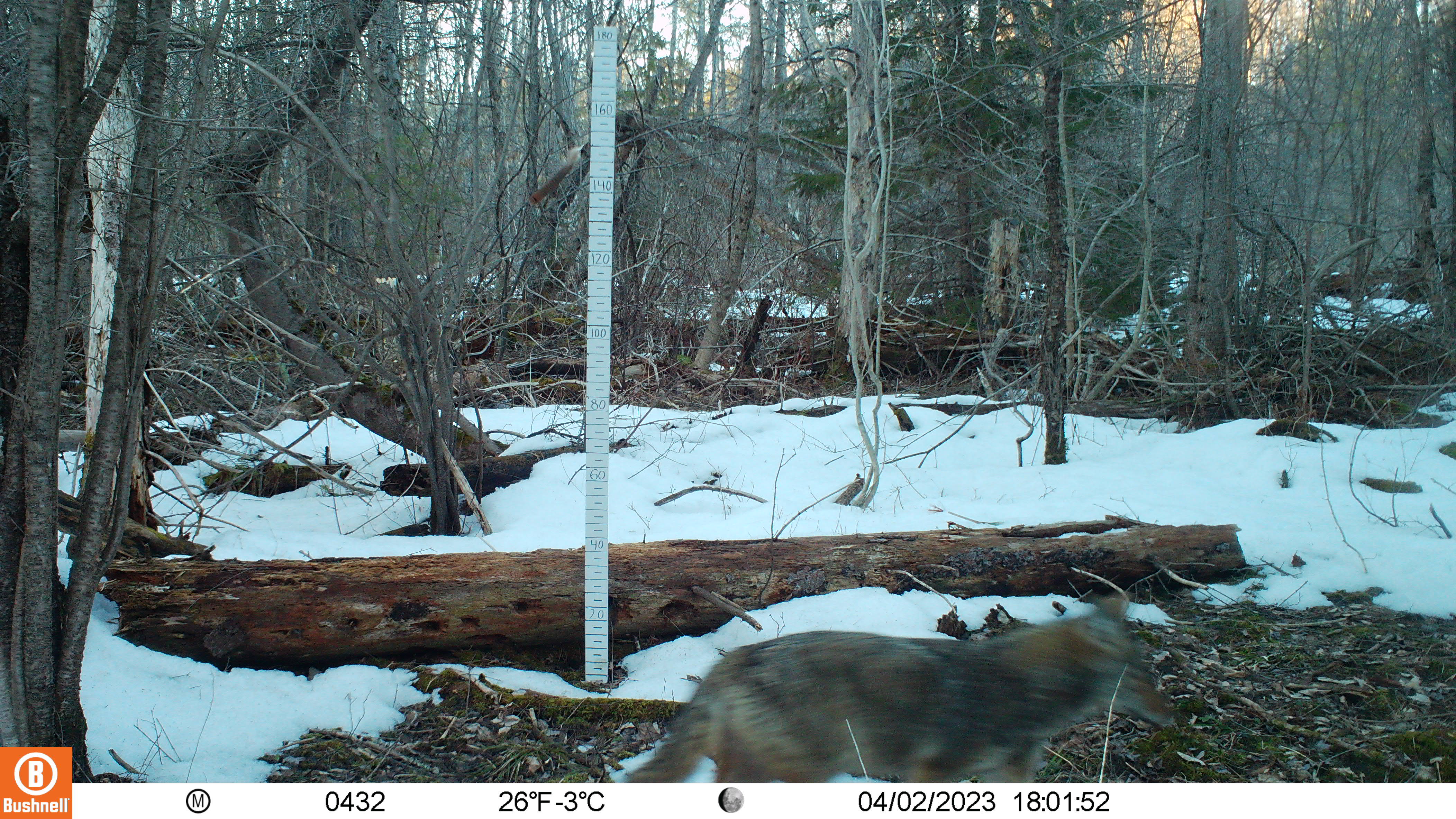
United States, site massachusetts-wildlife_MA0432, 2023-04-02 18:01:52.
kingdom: Animalia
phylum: Chordata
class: Mammalia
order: Carnivora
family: Canidae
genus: Canis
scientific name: Canis latrans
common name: coyote